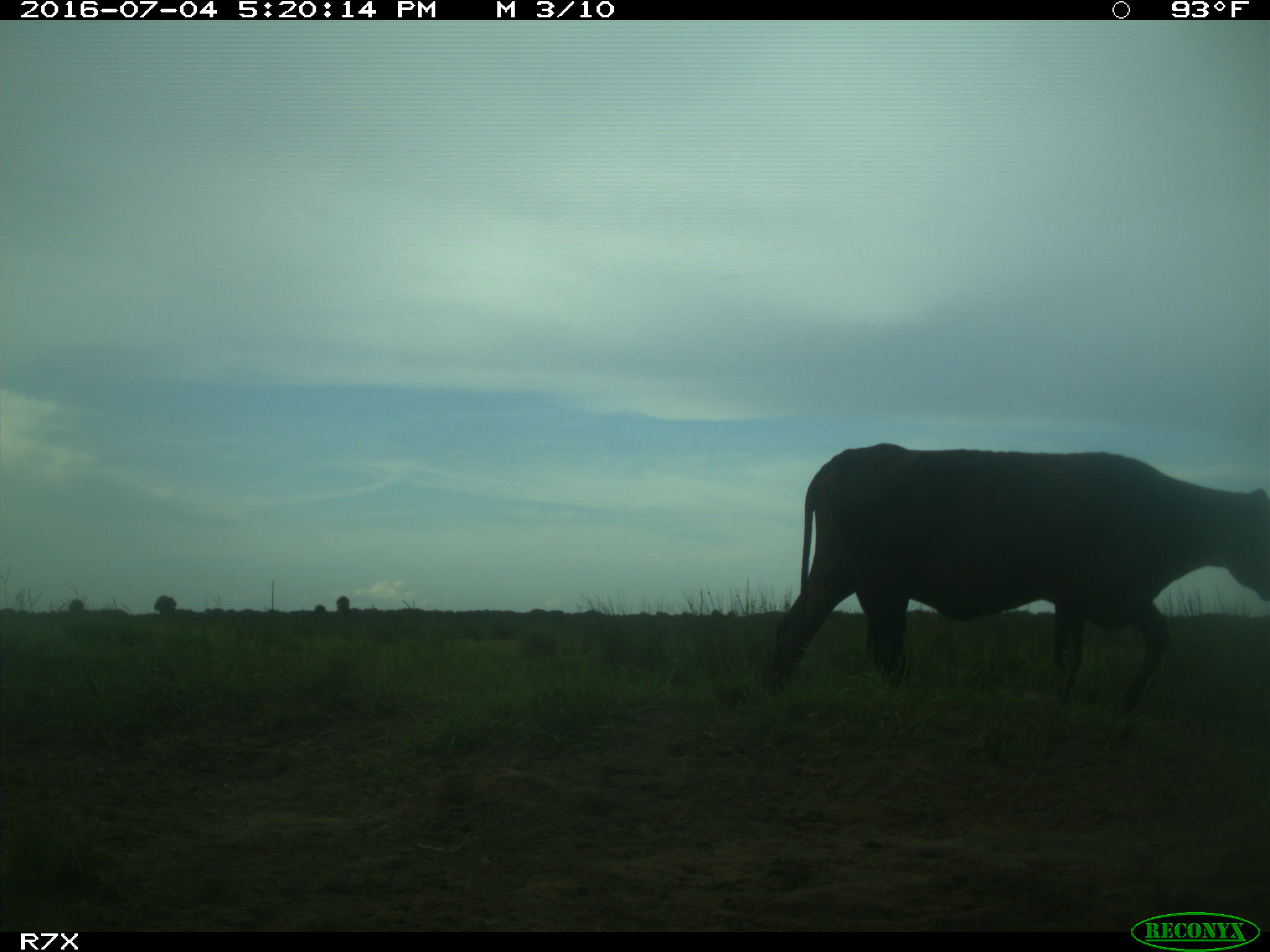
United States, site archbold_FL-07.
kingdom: Animalia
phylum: Chordata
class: Mammalia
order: Artiodactyla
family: Bovidae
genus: Bos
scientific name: Bos taurus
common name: domestic cow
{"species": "Bos taurus (domestic cow)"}